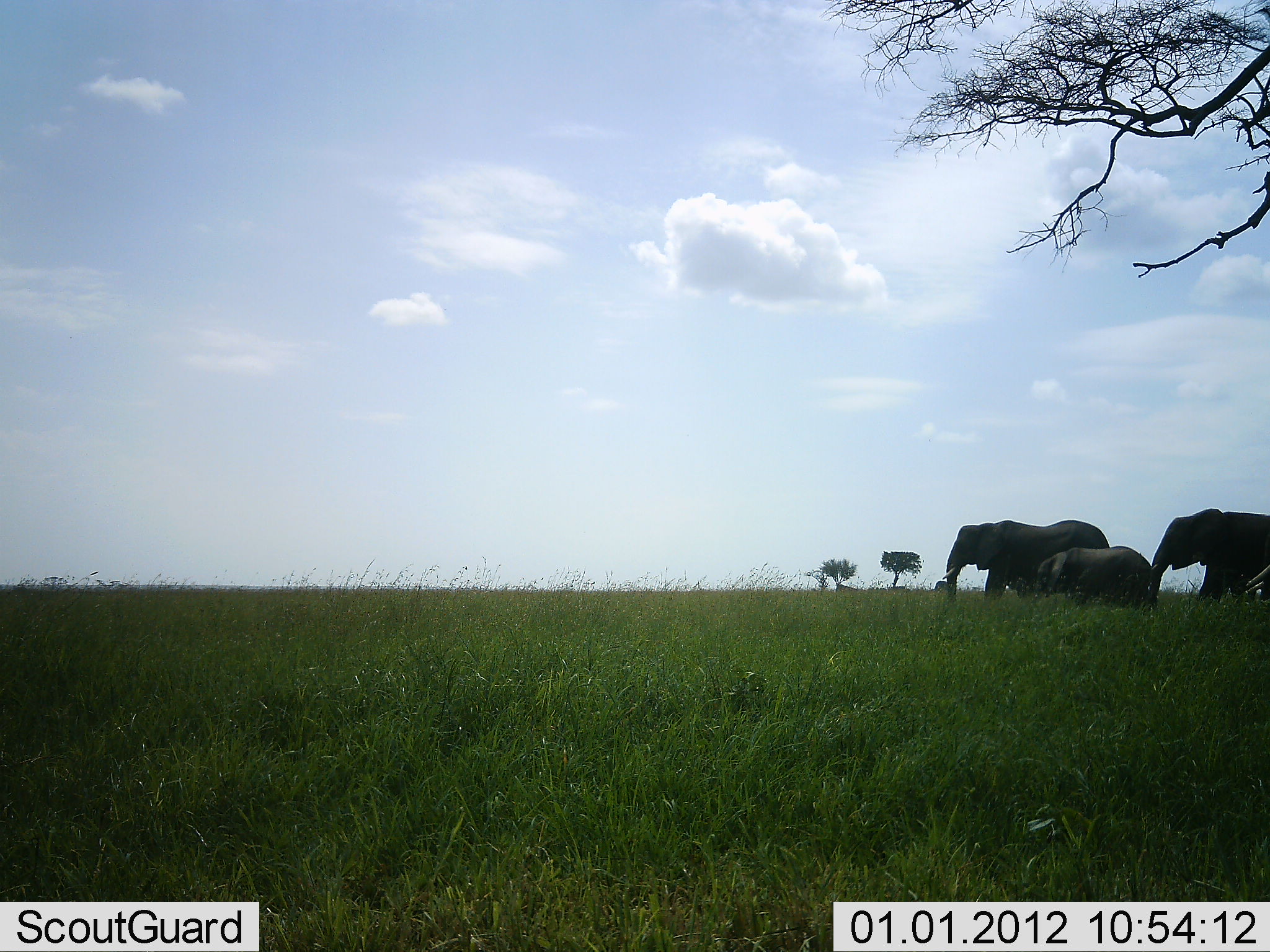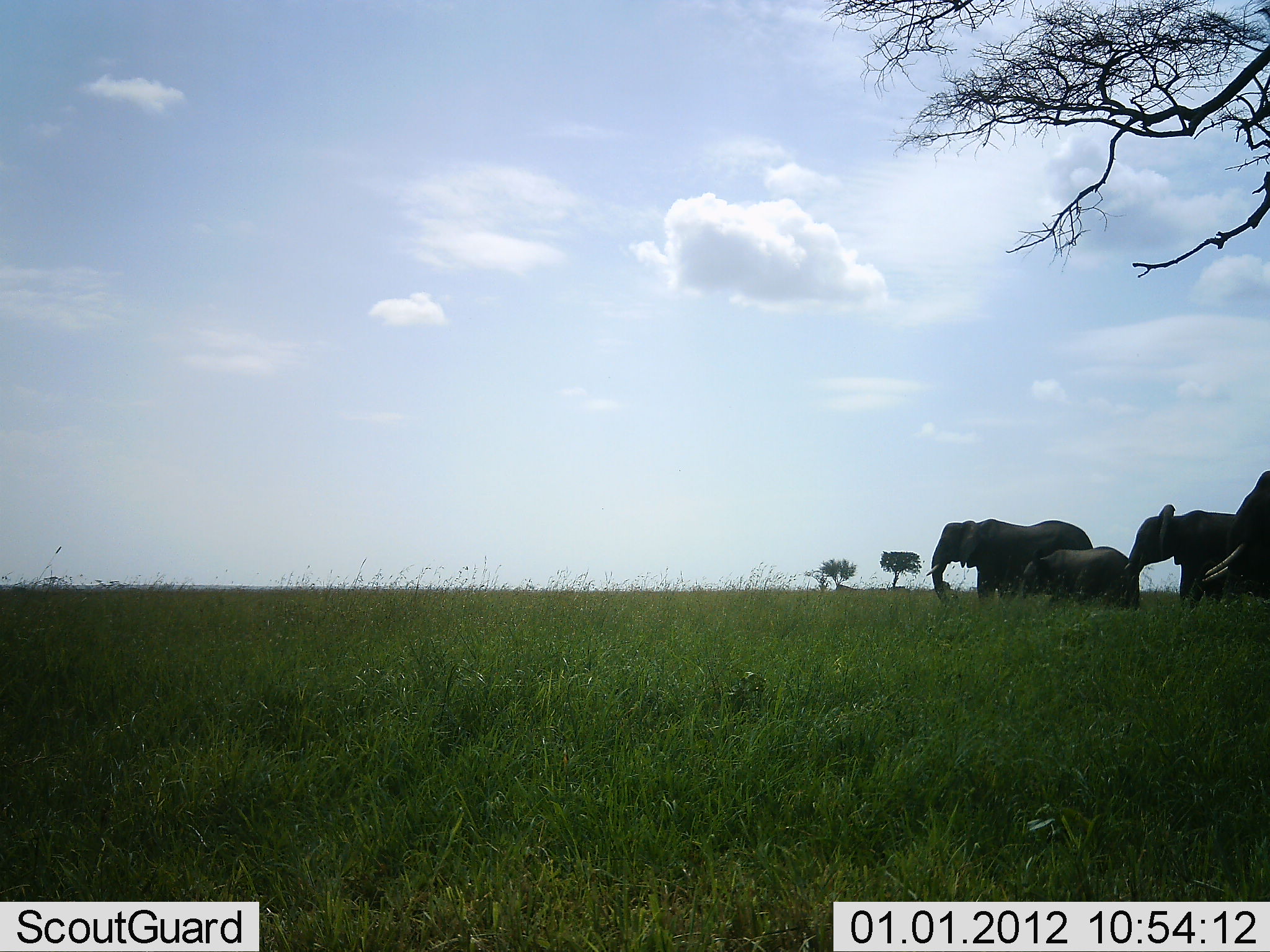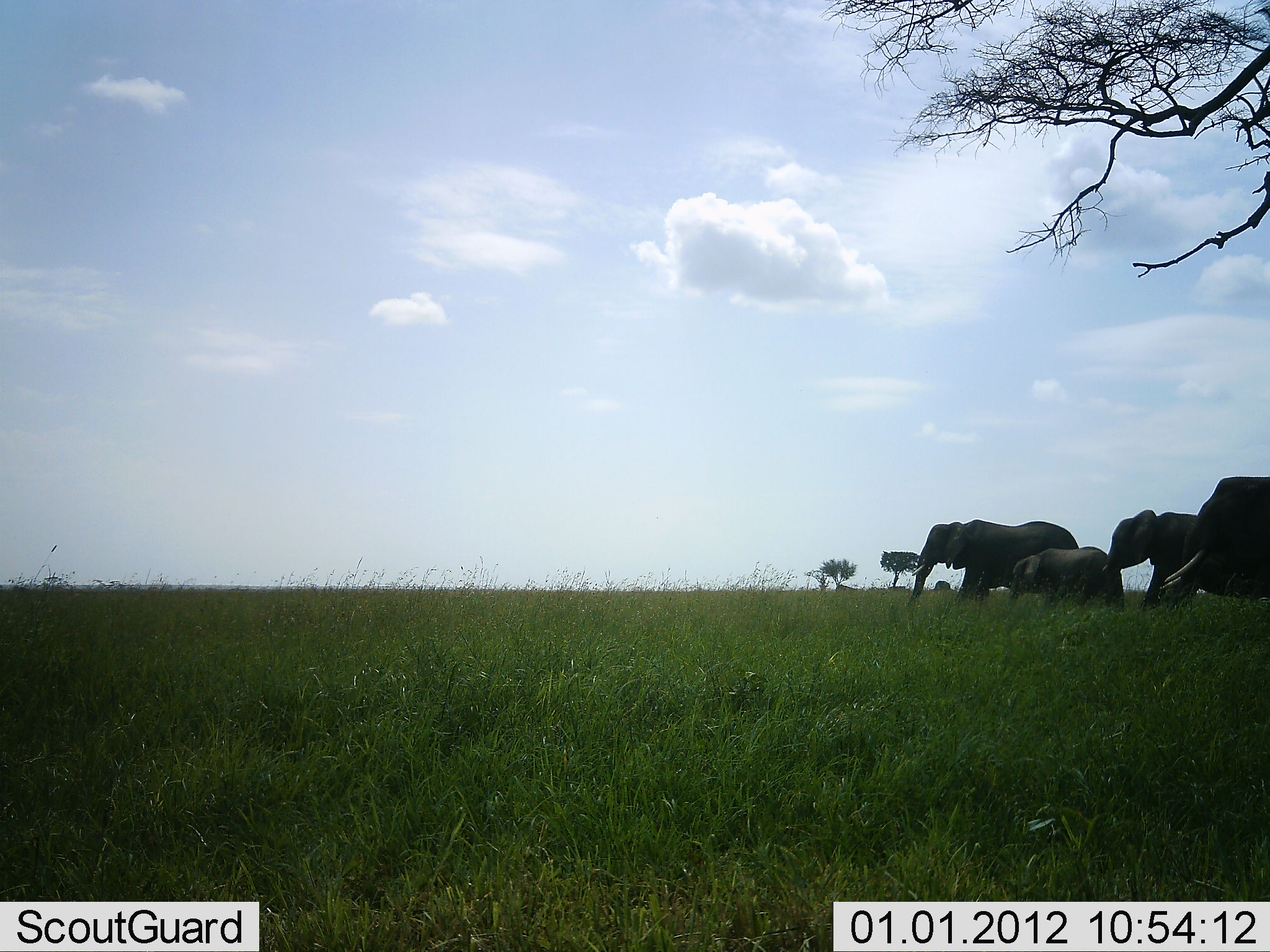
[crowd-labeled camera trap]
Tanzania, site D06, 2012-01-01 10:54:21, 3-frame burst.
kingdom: Animalia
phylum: Chordata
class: Mammalia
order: Proboscidea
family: Elephantidae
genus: Loxodonta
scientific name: Loxodonta africana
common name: african bush elephant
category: elephant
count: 4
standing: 13%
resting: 0%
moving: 100%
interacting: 0%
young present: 87%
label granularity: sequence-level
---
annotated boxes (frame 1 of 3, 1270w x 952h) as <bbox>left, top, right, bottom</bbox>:
animal: <bbox>942, 520, 1111, 602</bbox>; <bbox>1148, 508, 1270, 603</bbox>; <bbox>1030, 545, 1152, 610</bbox>; <bbox>1243, 563, 1269, 602</bbox>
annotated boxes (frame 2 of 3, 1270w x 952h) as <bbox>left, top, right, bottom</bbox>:
animal: <bbox>925, 518, 1093, 606</bbox>; <bbox>1121, 505, 1236, 611</bbox>; <bbox>1201, 471, 1270, 598</bbox>; <bbox>1022, 546, 1139, 610</bbox>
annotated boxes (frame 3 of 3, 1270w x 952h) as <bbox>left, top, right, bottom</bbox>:
animal: <bbox>906, 519, 1079, 608</bbox>; <bbox>1159, 477, 1270, 611</bbox>; <bbox>1102, 510, 1197, 612</bbox>; <bbox>1009, 546, 1107, 608</bbox>